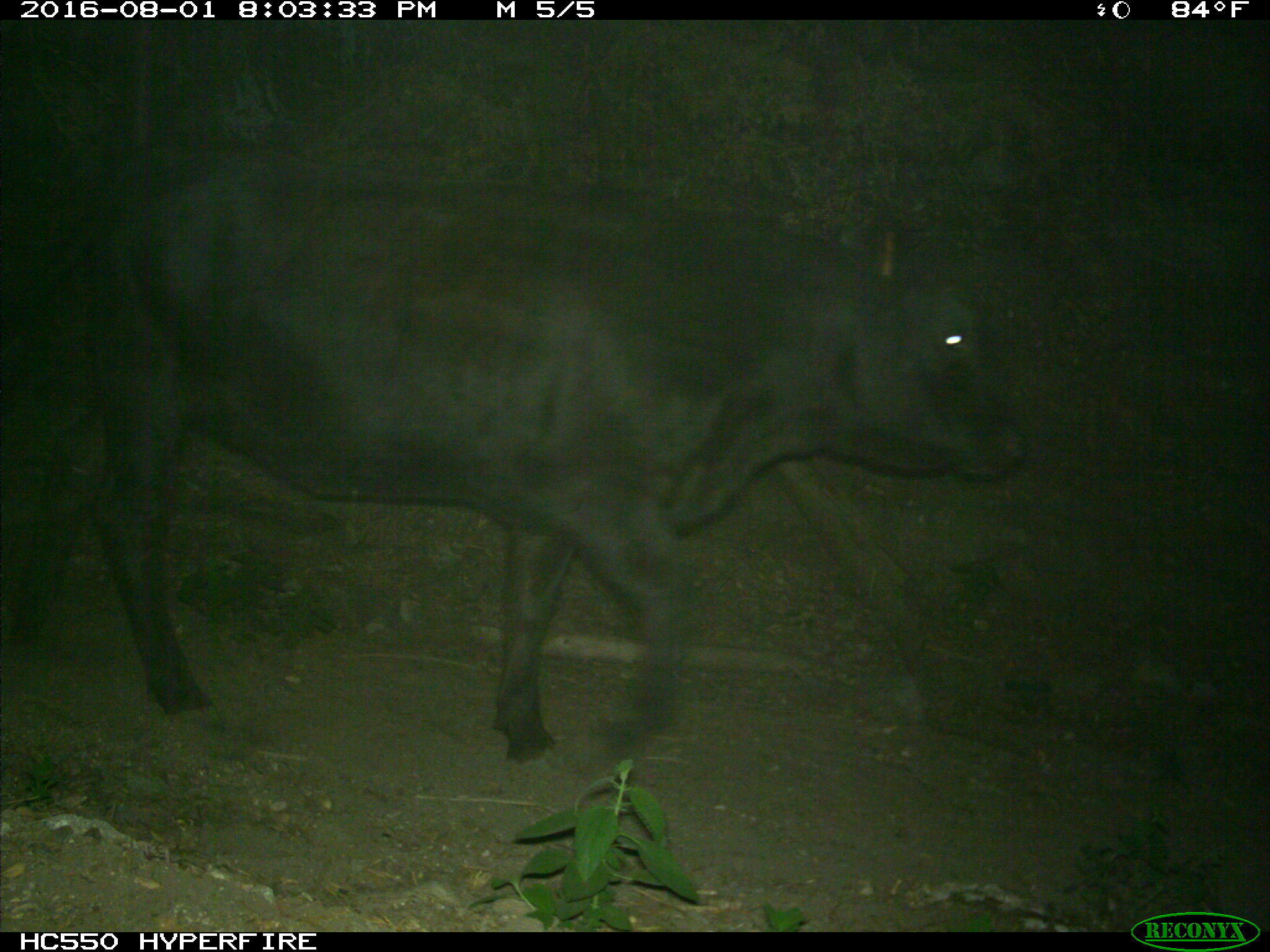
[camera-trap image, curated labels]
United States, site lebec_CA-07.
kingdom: Animalia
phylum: Chordata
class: Mammalia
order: Artiodactyla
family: Bovidae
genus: Bos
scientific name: Bos taurus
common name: domestic cow